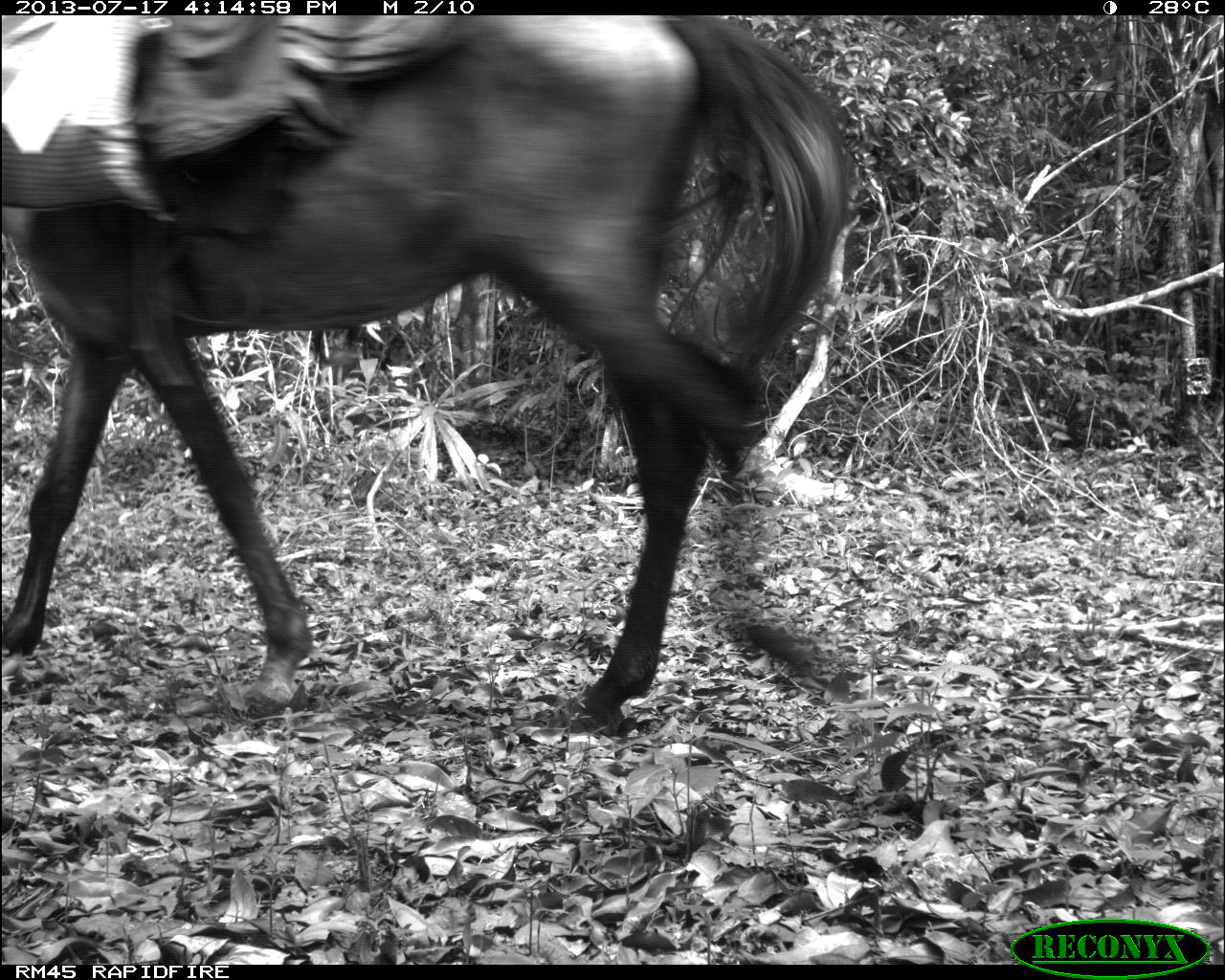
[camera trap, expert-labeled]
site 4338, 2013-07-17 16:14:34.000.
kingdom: Animalia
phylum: Chordata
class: Mammalia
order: Perissodactyla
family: Equidae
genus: Equus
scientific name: Equus ferus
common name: wild horse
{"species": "Equus ferus (wild horse)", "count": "1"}